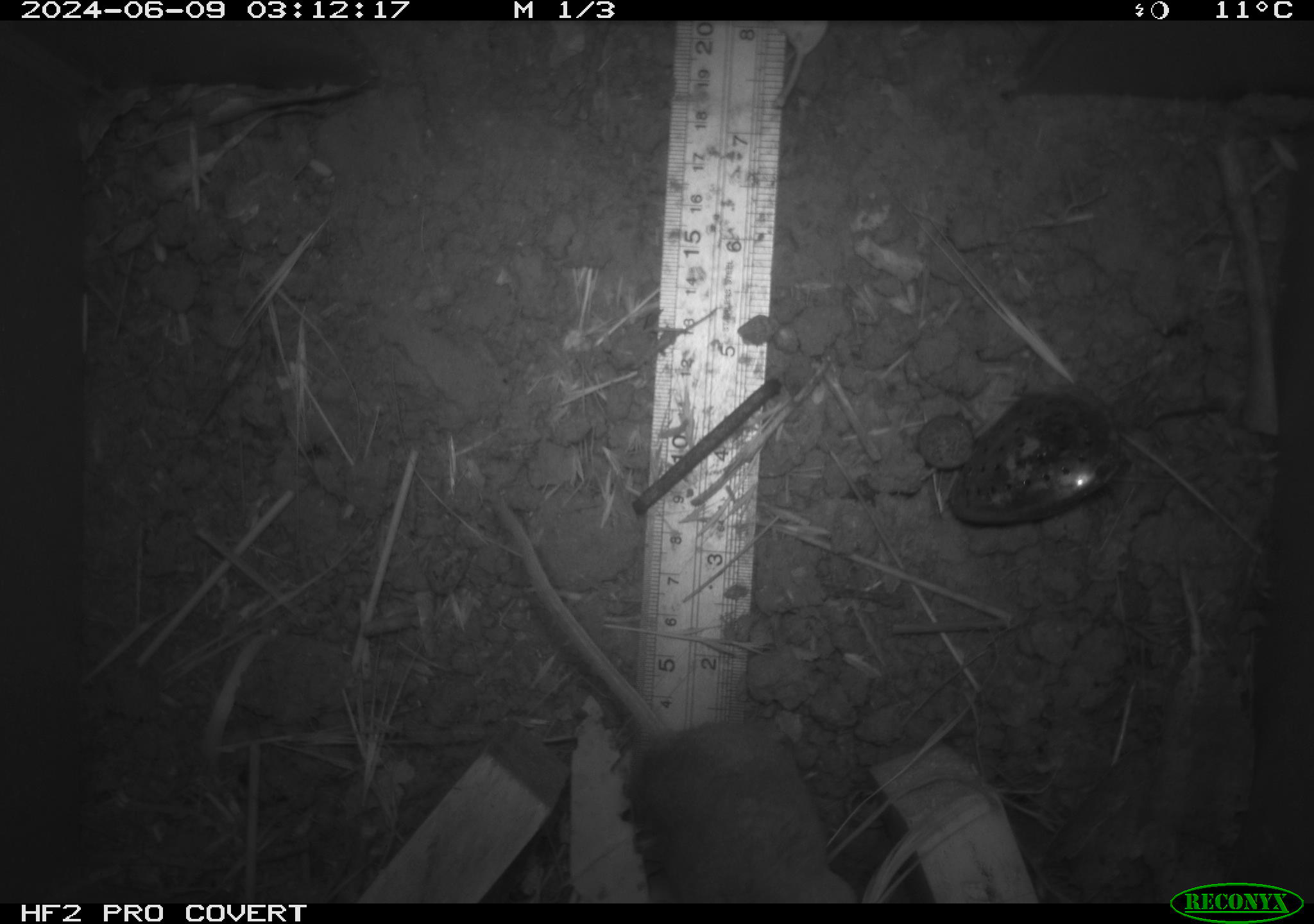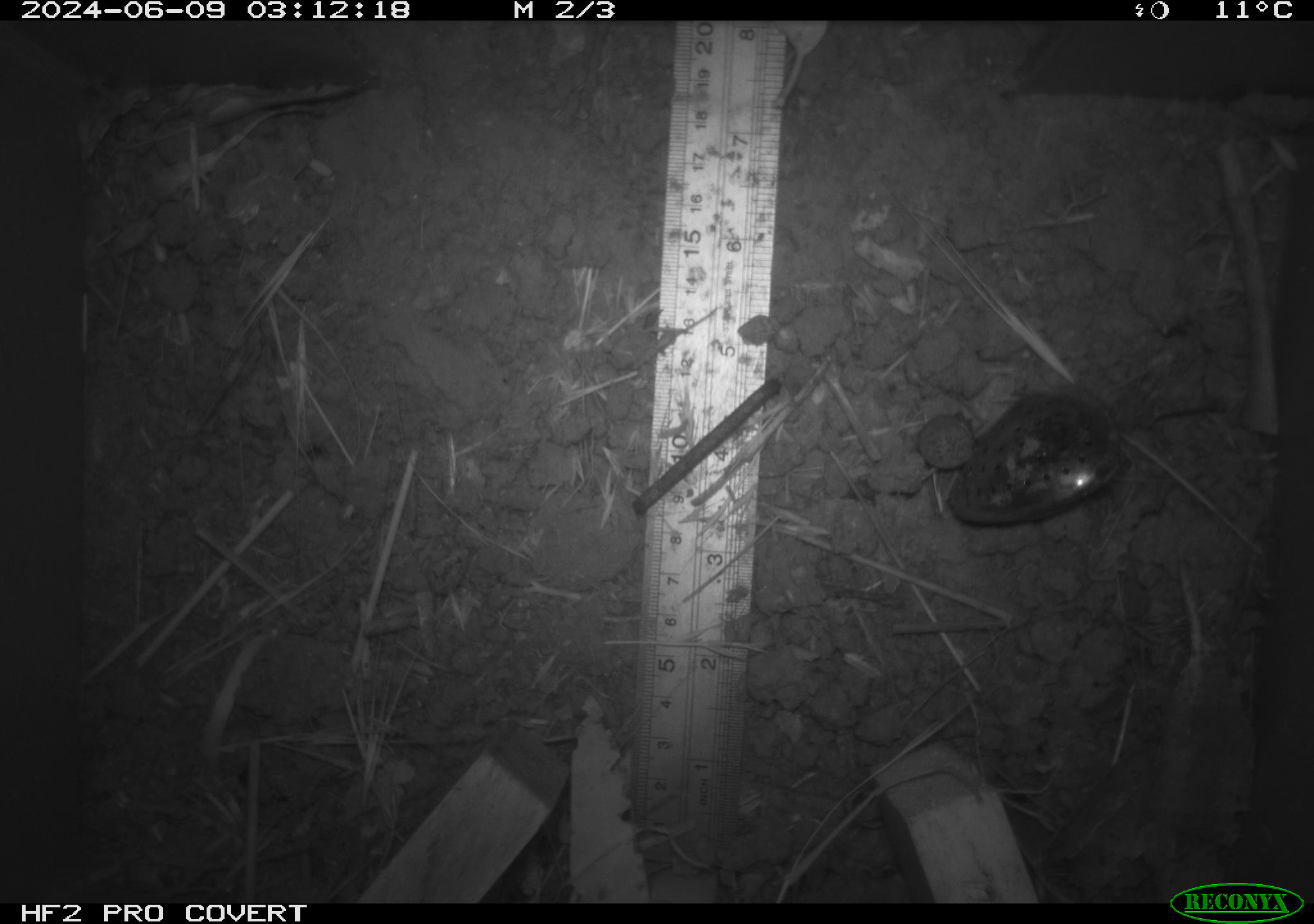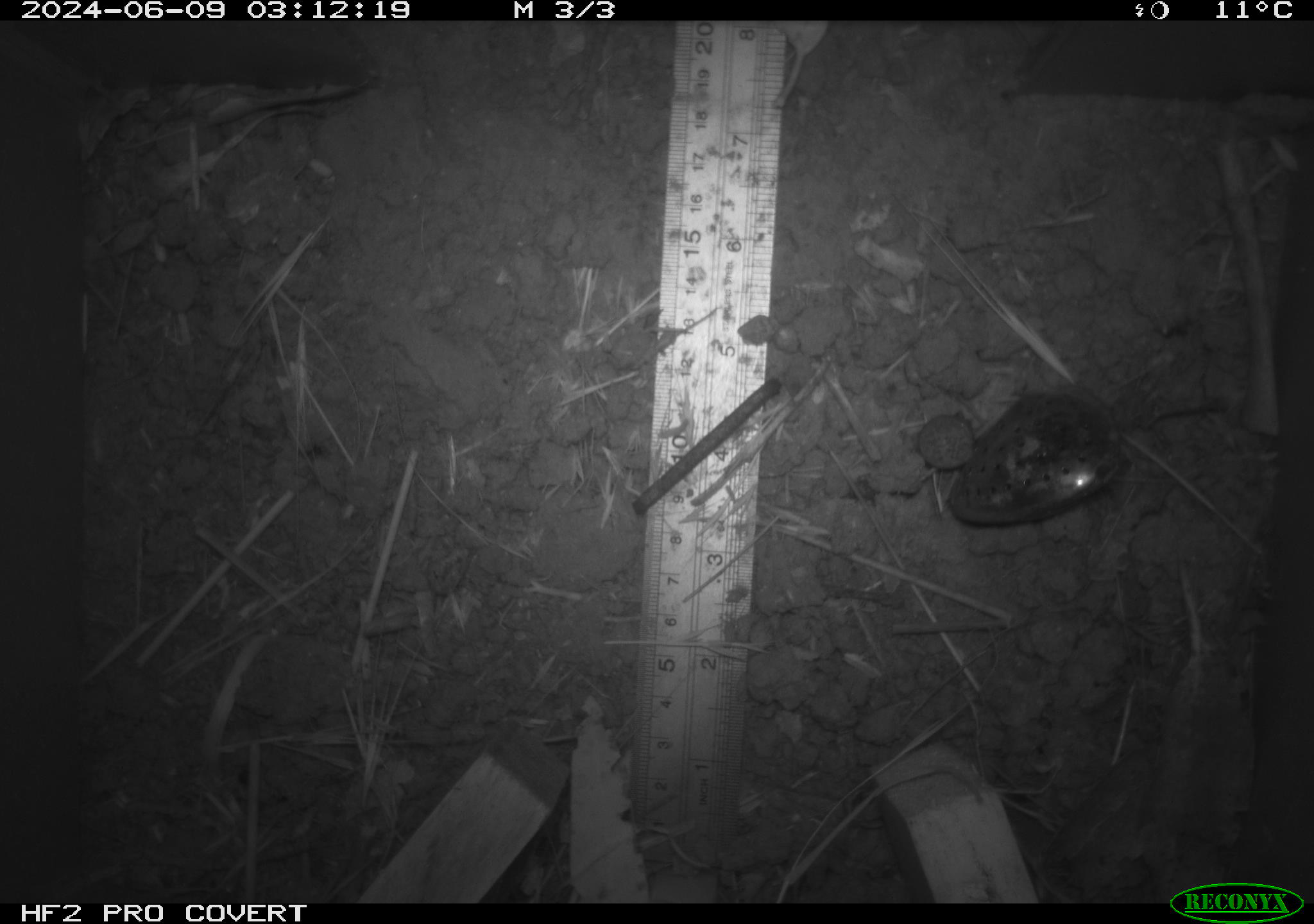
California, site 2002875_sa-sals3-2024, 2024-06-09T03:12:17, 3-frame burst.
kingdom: Animalia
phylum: Chordata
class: Mammalia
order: Rodentia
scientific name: Rodentia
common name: rodent